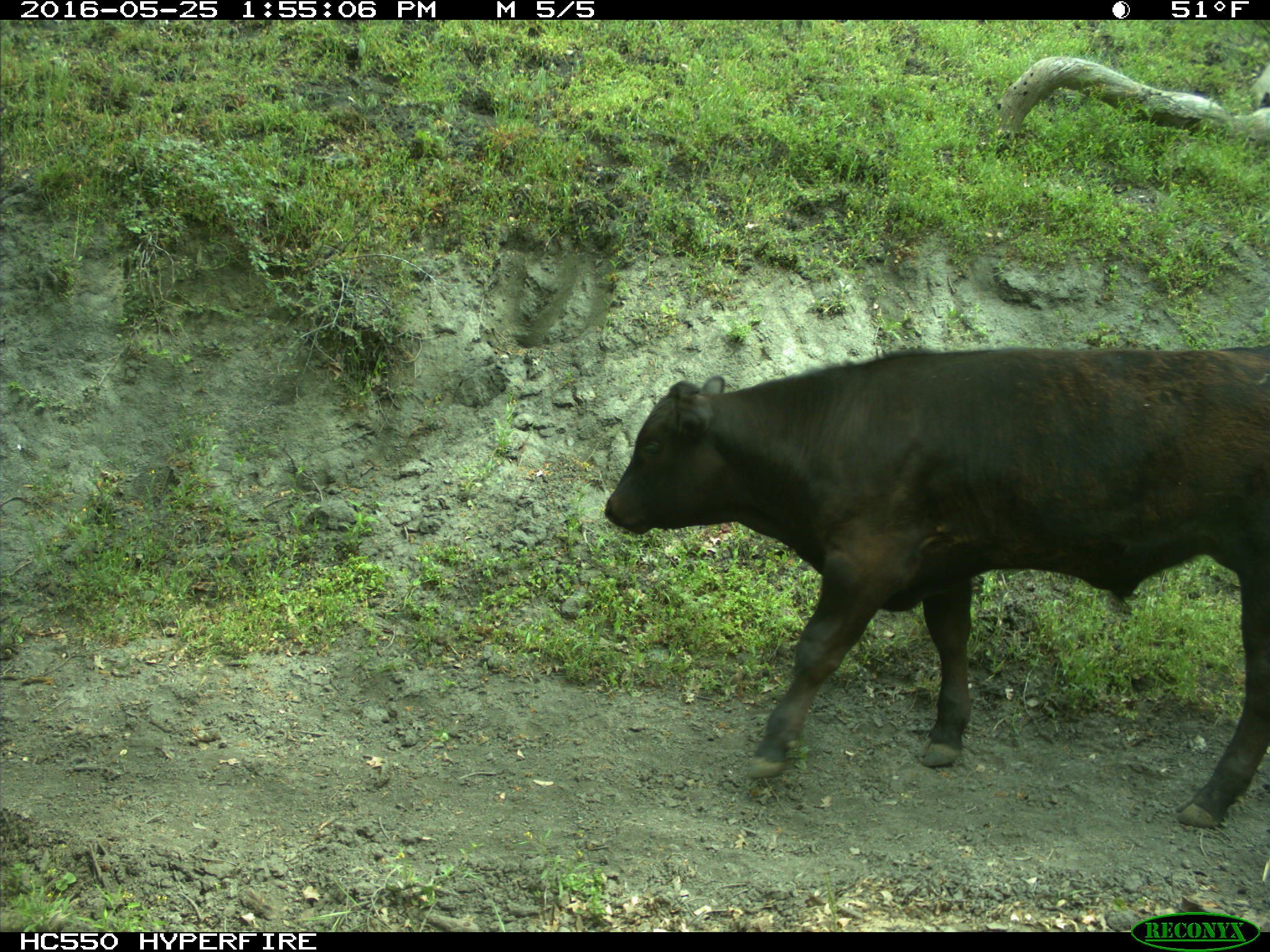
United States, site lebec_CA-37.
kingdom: Animalia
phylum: Chordata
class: Mammalia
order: Artiodactyla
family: Bovidae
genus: Bos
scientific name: Bos taurus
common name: domestic cow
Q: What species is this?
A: Bos taurus (domestic cow).